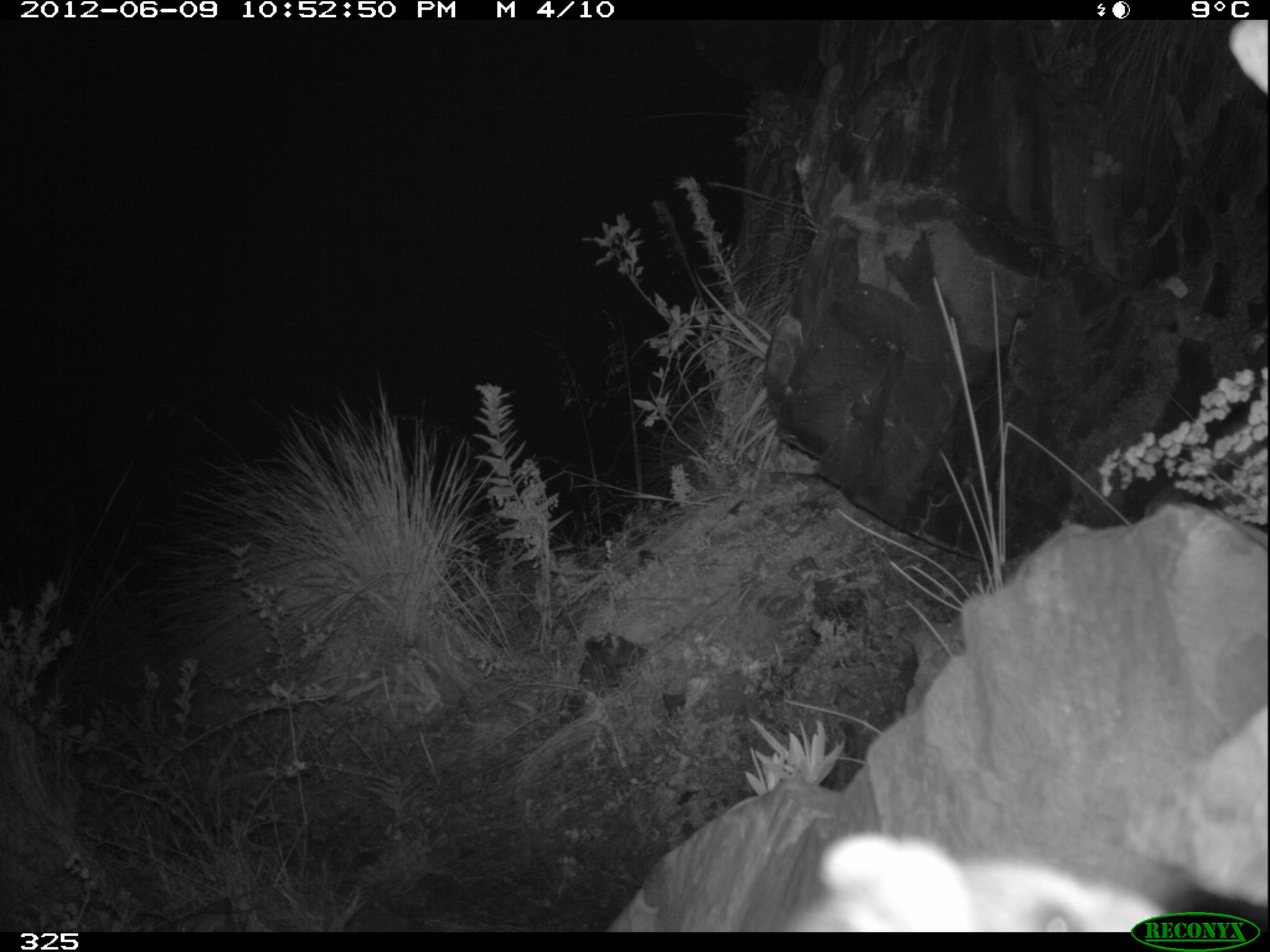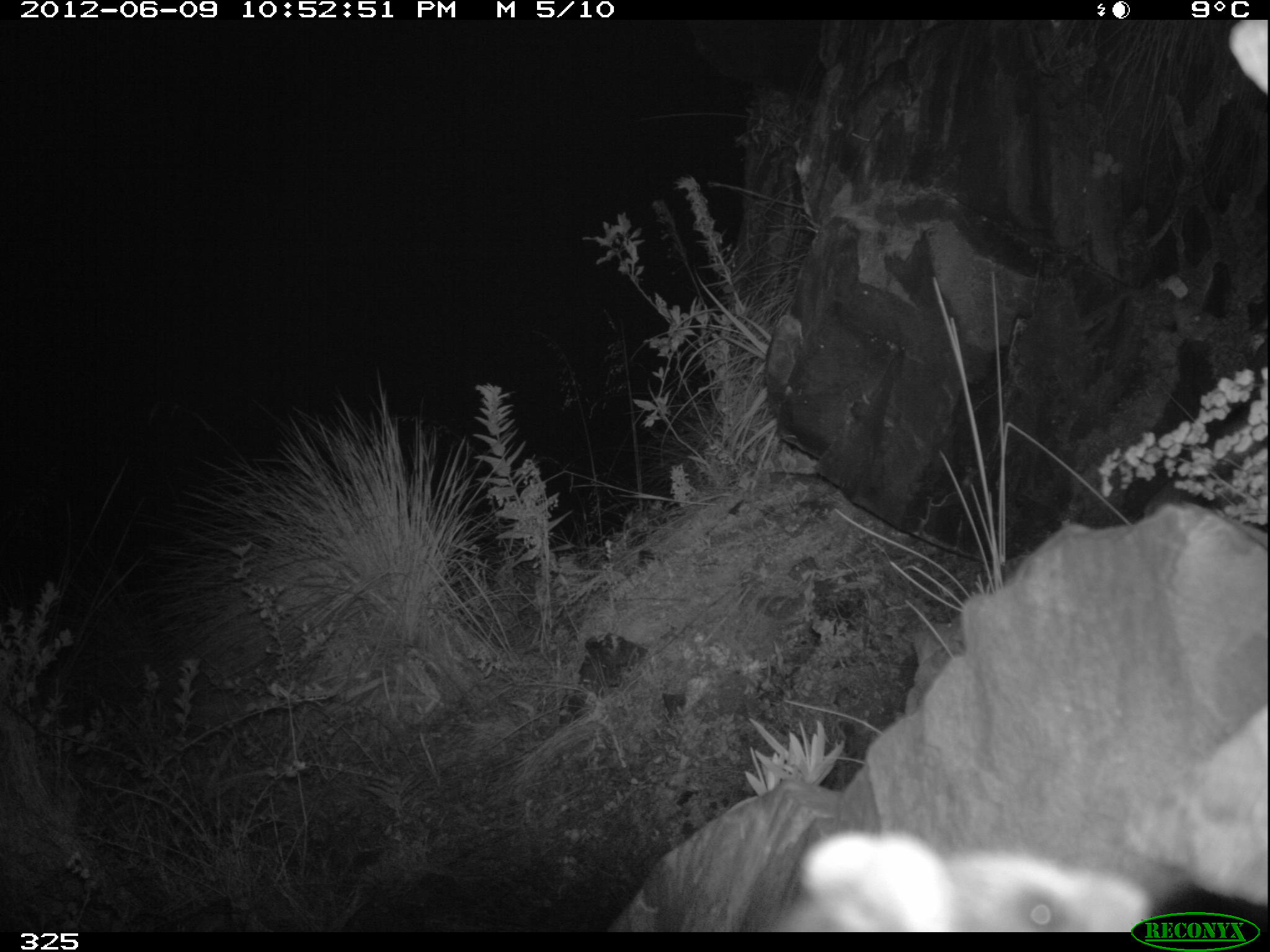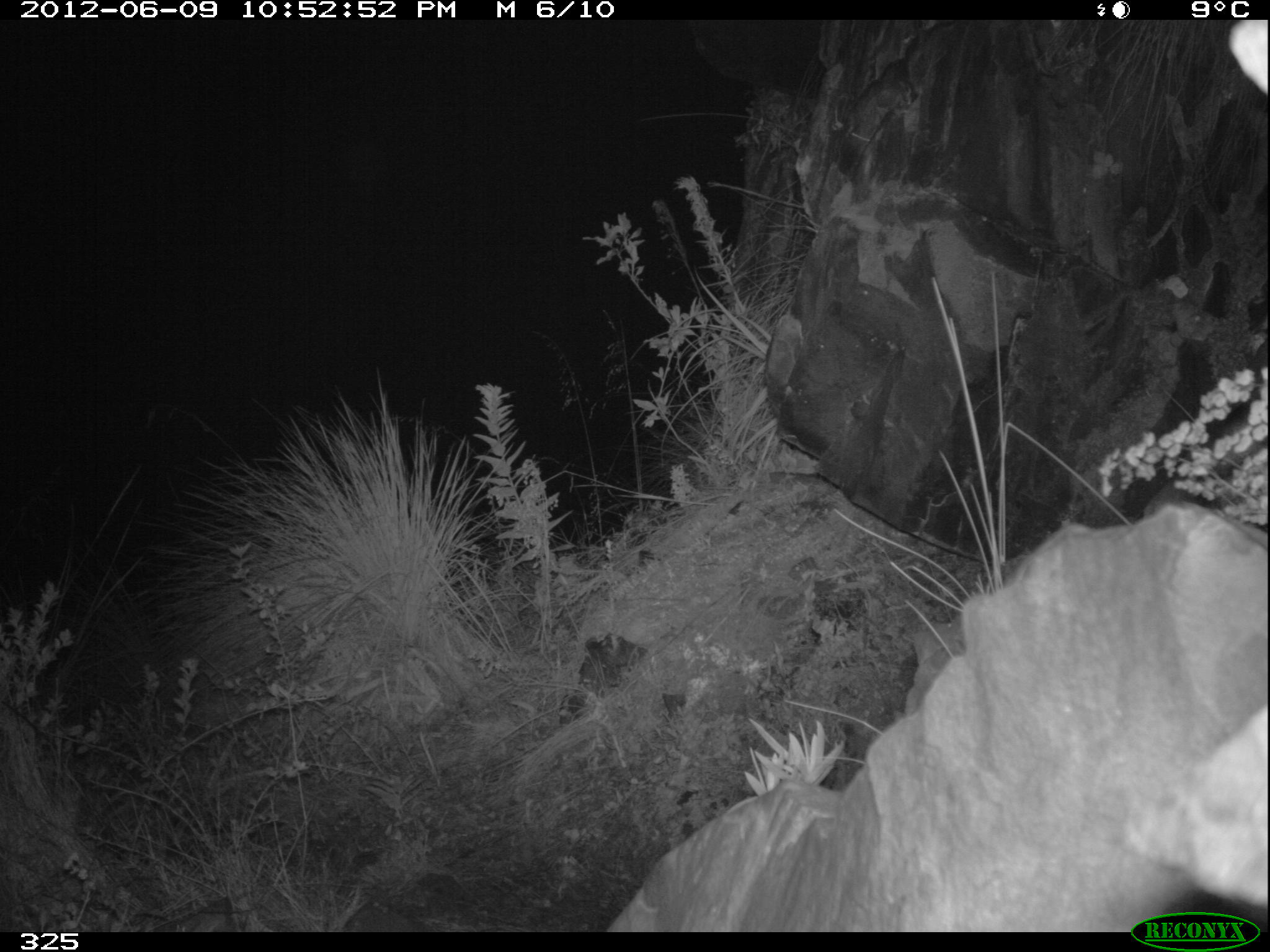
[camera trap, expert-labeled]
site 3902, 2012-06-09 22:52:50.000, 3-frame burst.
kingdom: Animalia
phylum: Chordata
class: Mammalia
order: Rodentia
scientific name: Rodentia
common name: rodents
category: unknown rodent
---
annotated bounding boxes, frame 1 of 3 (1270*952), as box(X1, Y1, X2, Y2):
unknown rodent: box(779, 832, 1179, 932)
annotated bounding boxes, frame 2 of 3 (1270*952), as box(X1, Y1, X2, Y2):
unknown rodent: box(752, 827, 1155, 927)